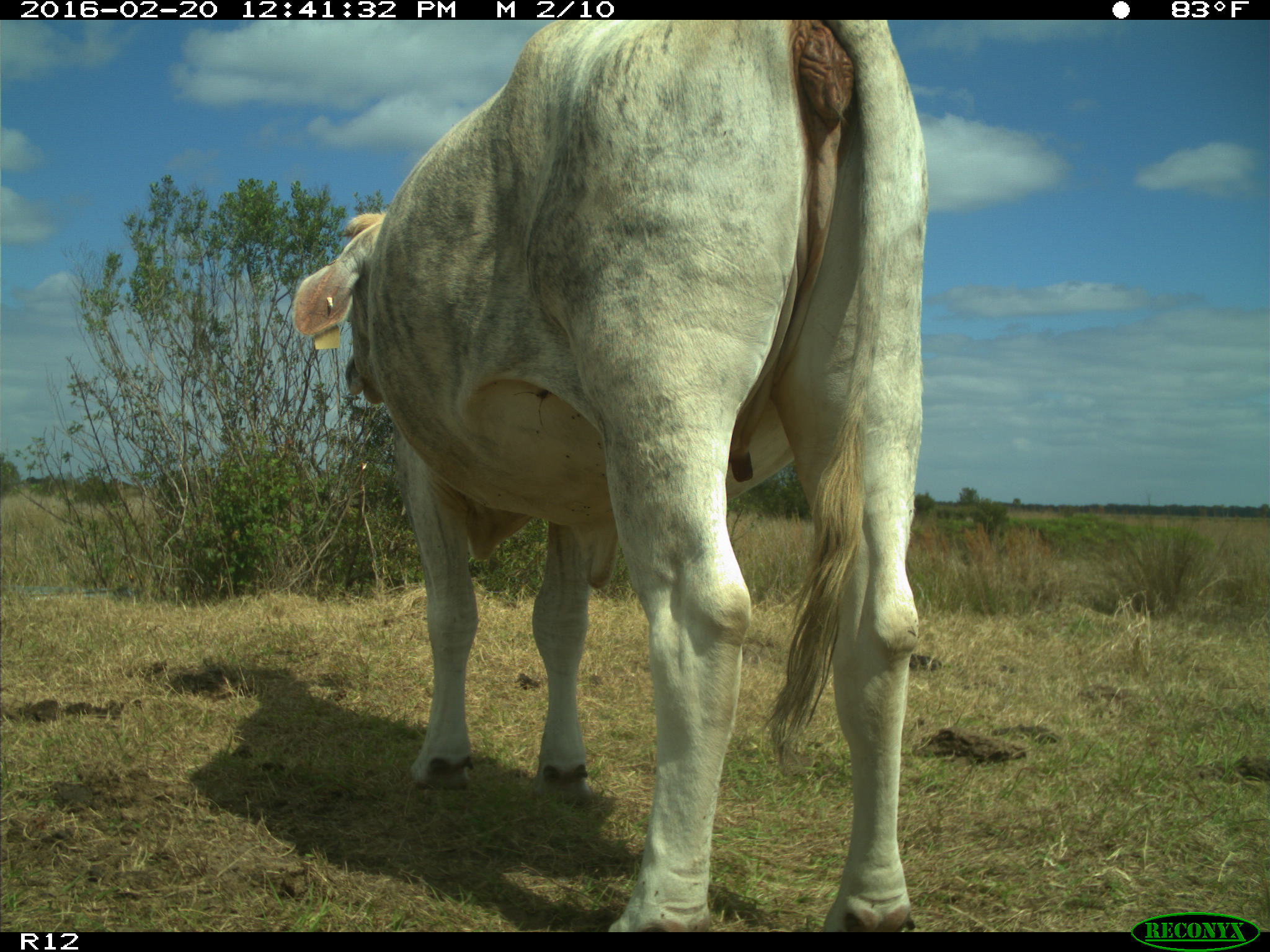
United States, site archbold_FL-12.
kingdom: Animalia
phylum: Chordata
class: Mammalia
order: Artiodactyla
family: Bovidae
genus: Bos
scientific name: Bos taurus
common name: domestic cow